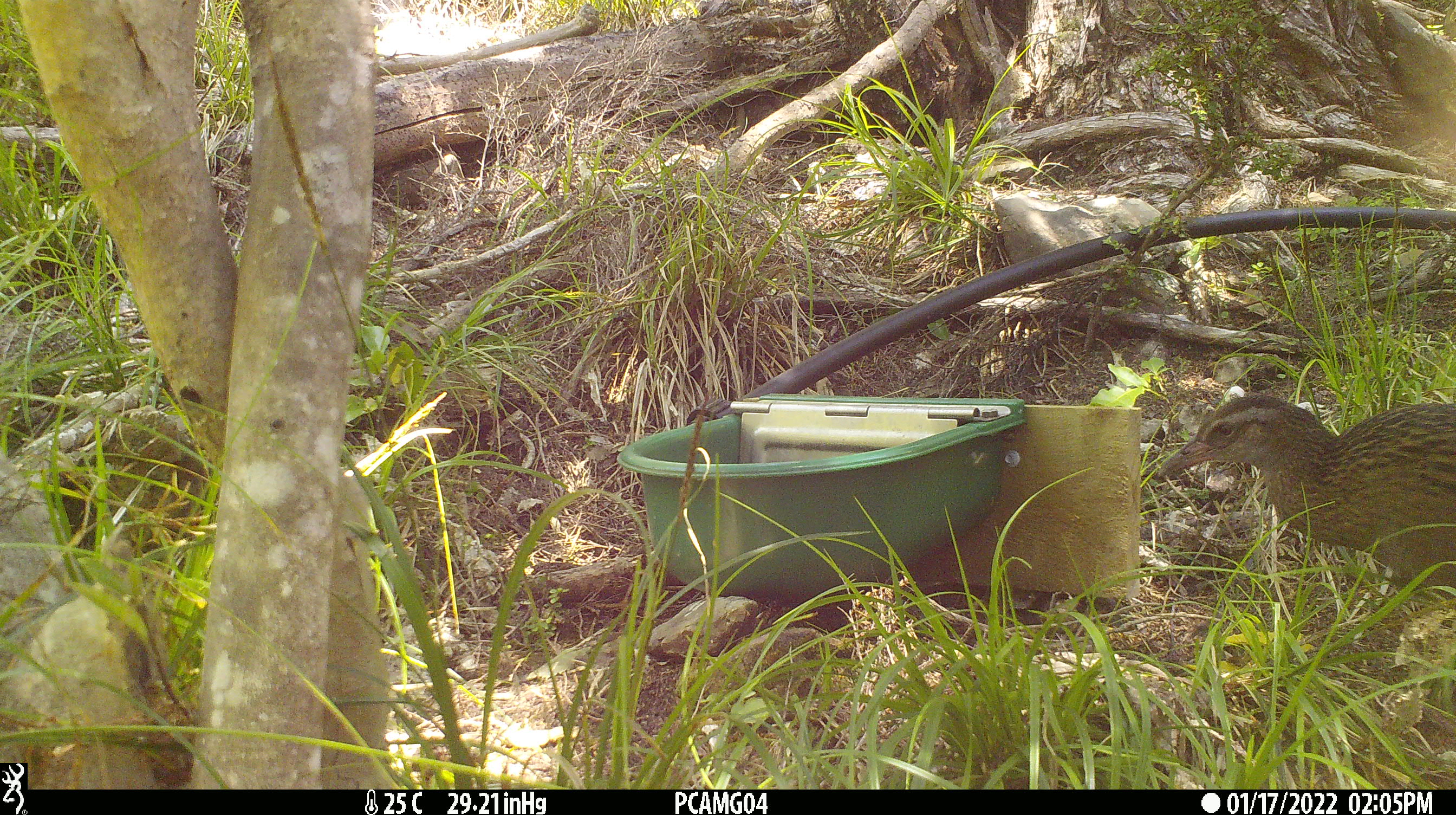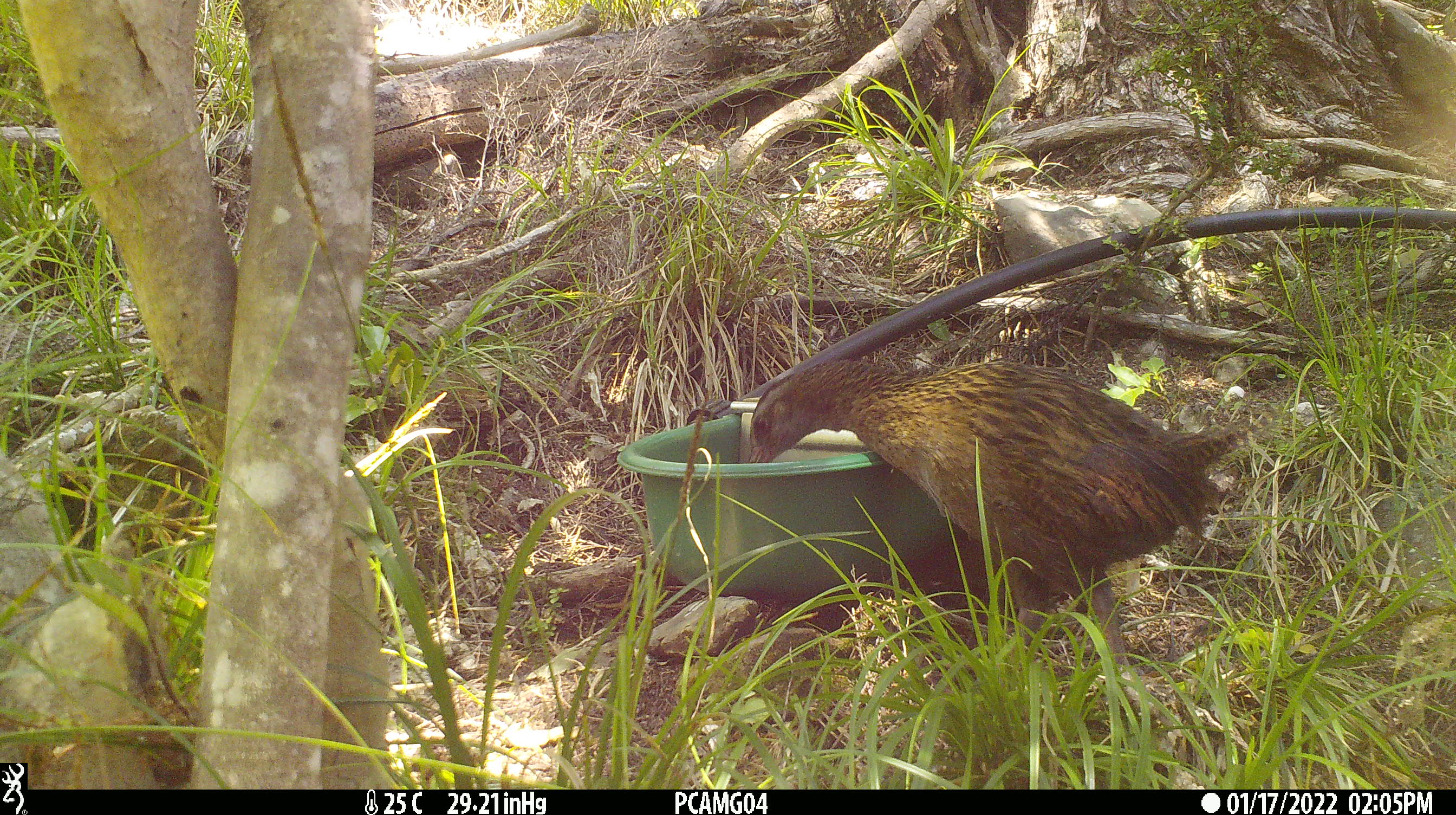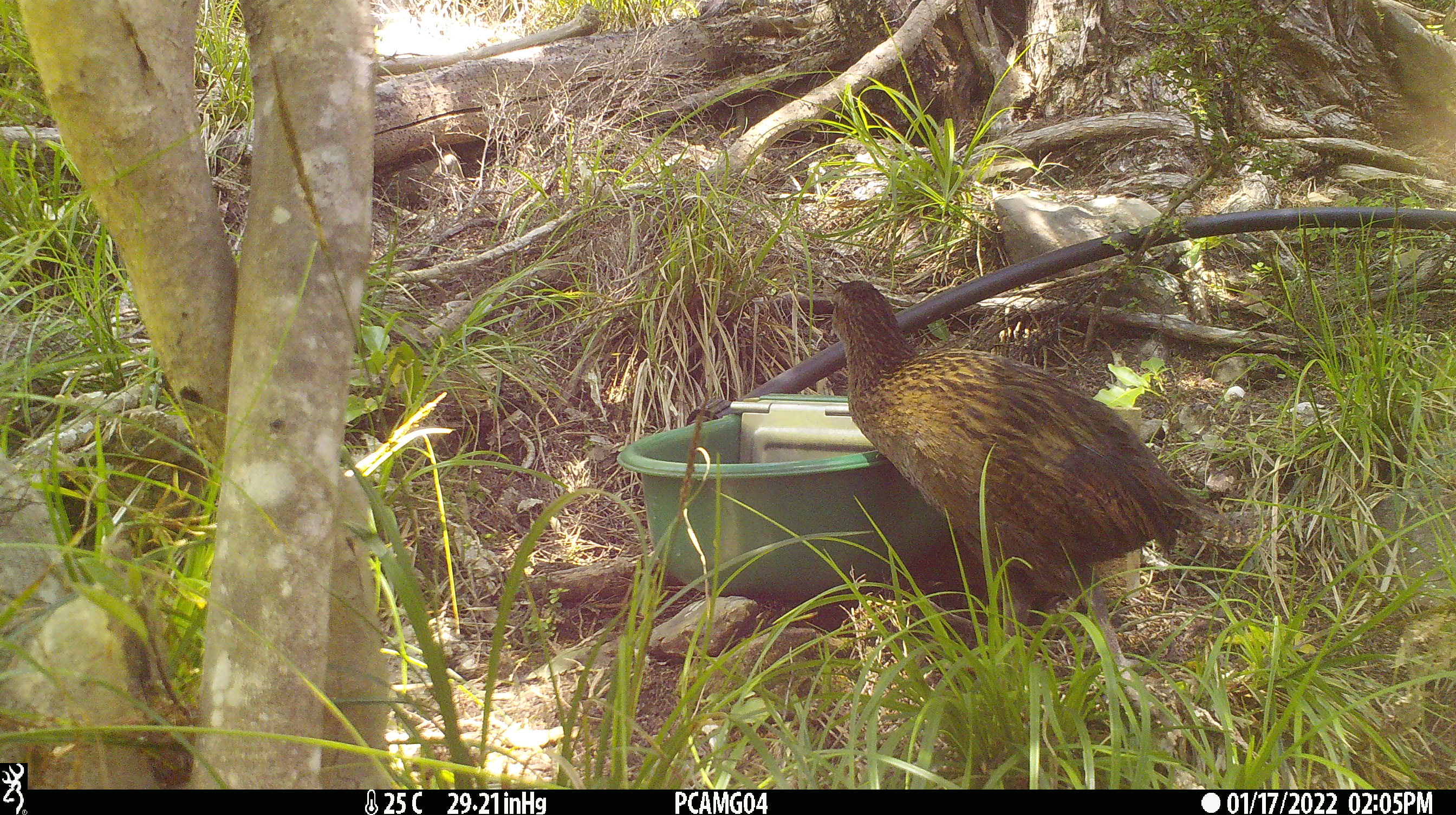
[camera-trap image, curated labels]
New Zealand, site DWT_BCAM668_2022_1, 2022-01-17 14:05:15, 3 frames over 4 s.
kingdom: Animalia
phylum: Chordata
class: Aves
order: Gruiformes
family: Rallidae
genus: Gallirallus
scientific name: Gallirallus australis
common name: weka